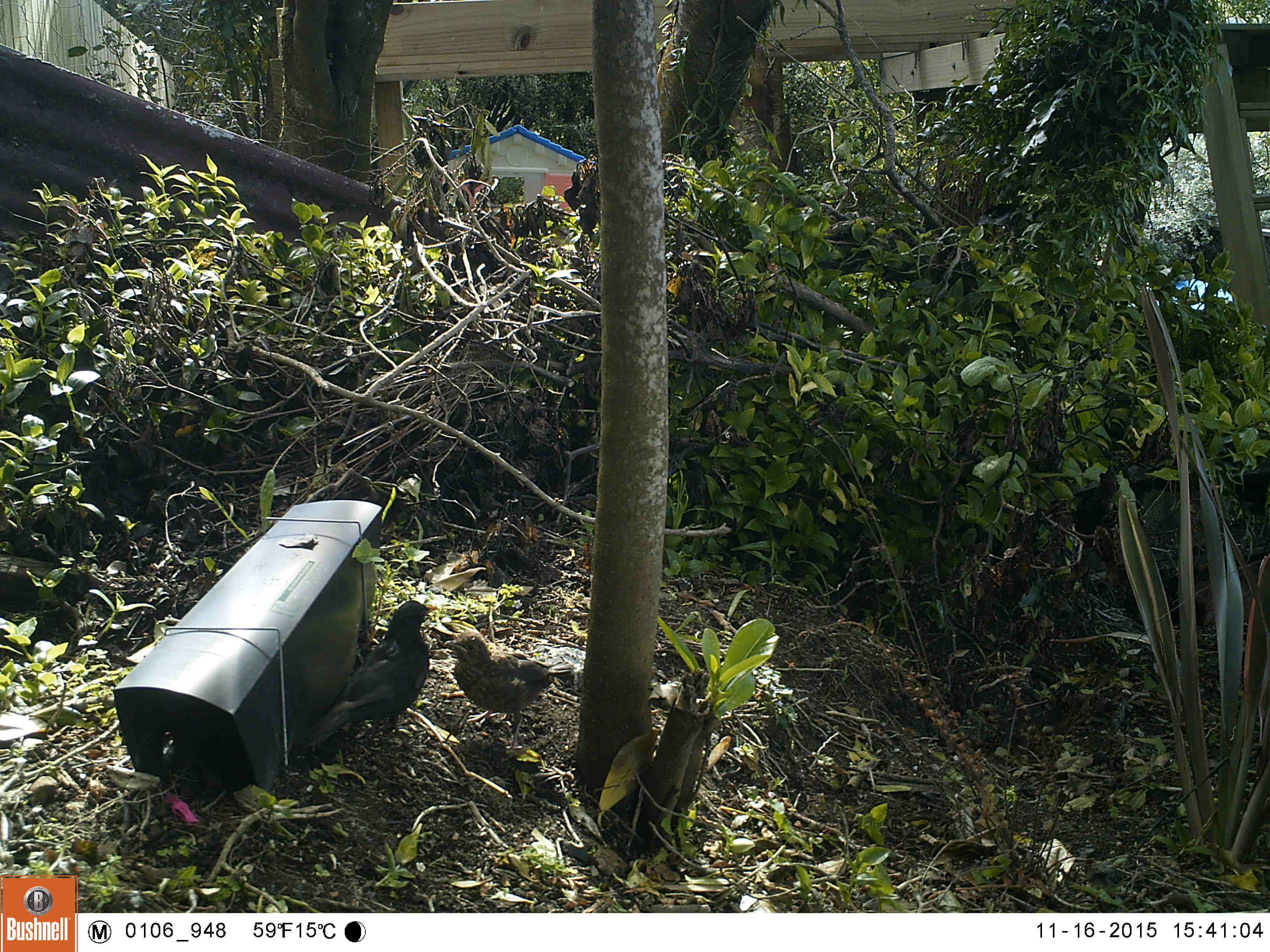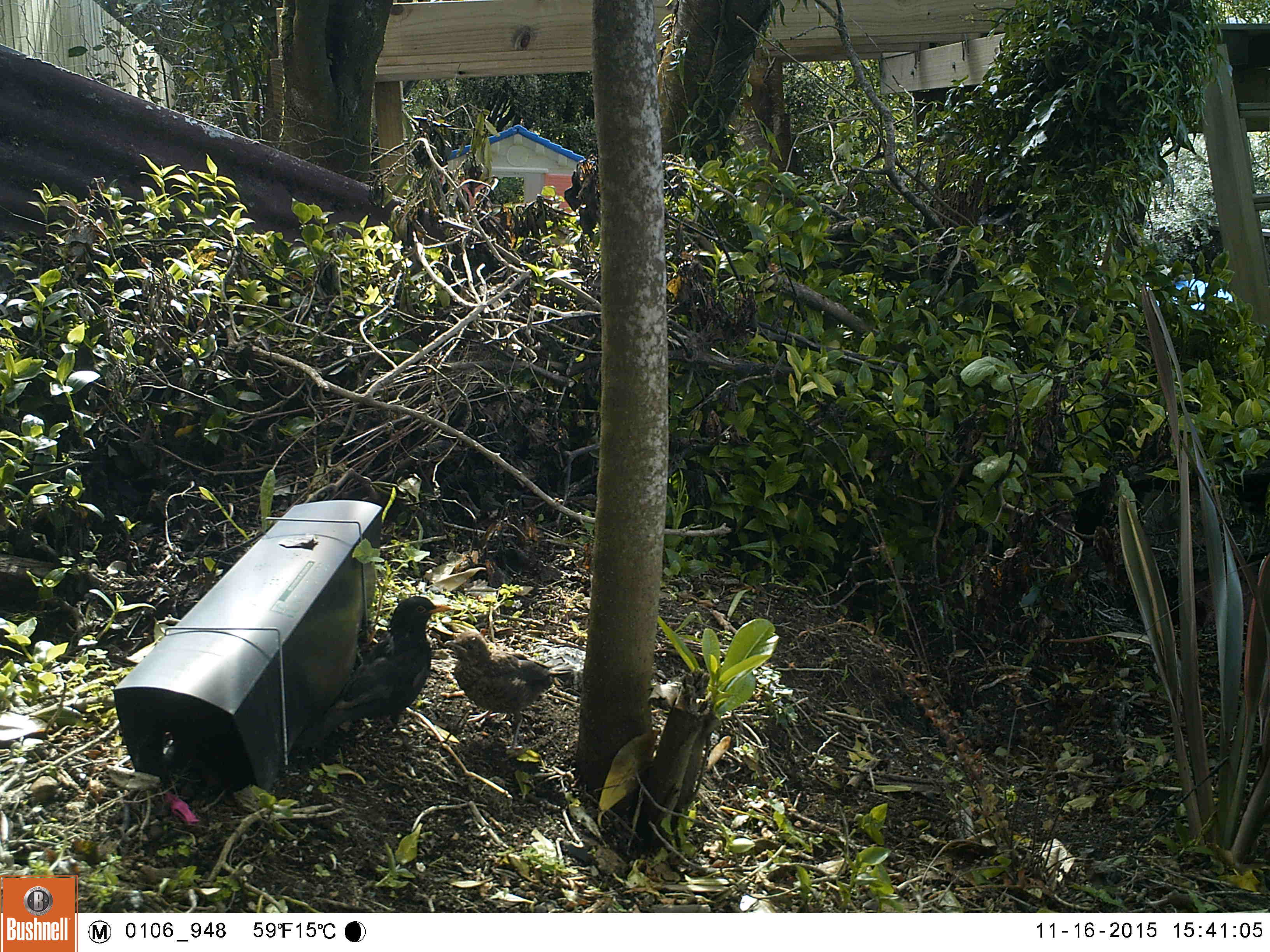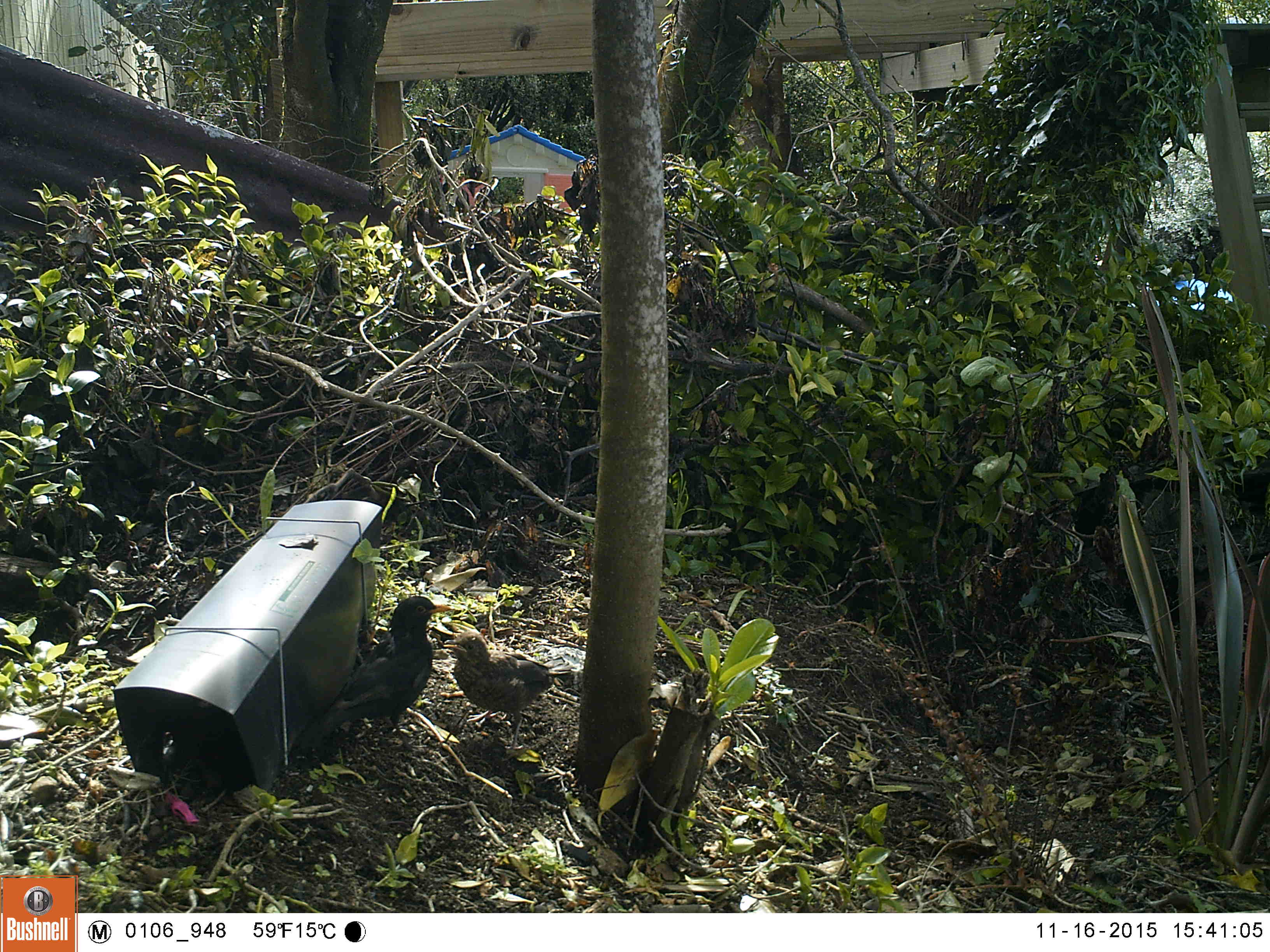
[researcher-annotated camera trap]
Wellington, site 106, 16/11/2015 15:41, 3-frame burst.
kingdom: Animalia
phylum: Chordata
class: Aves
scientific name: Aves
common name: bird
Bird (Aves).